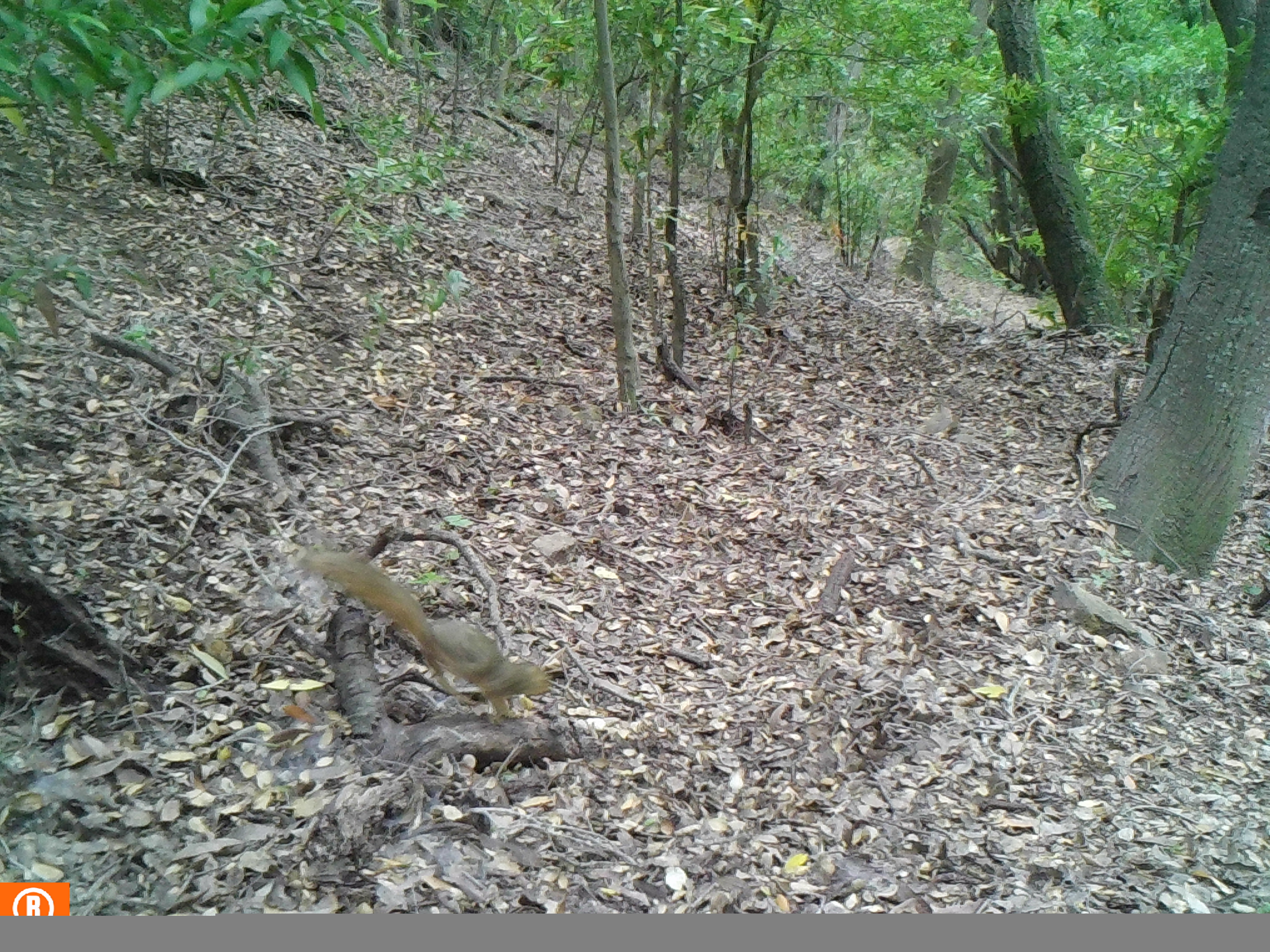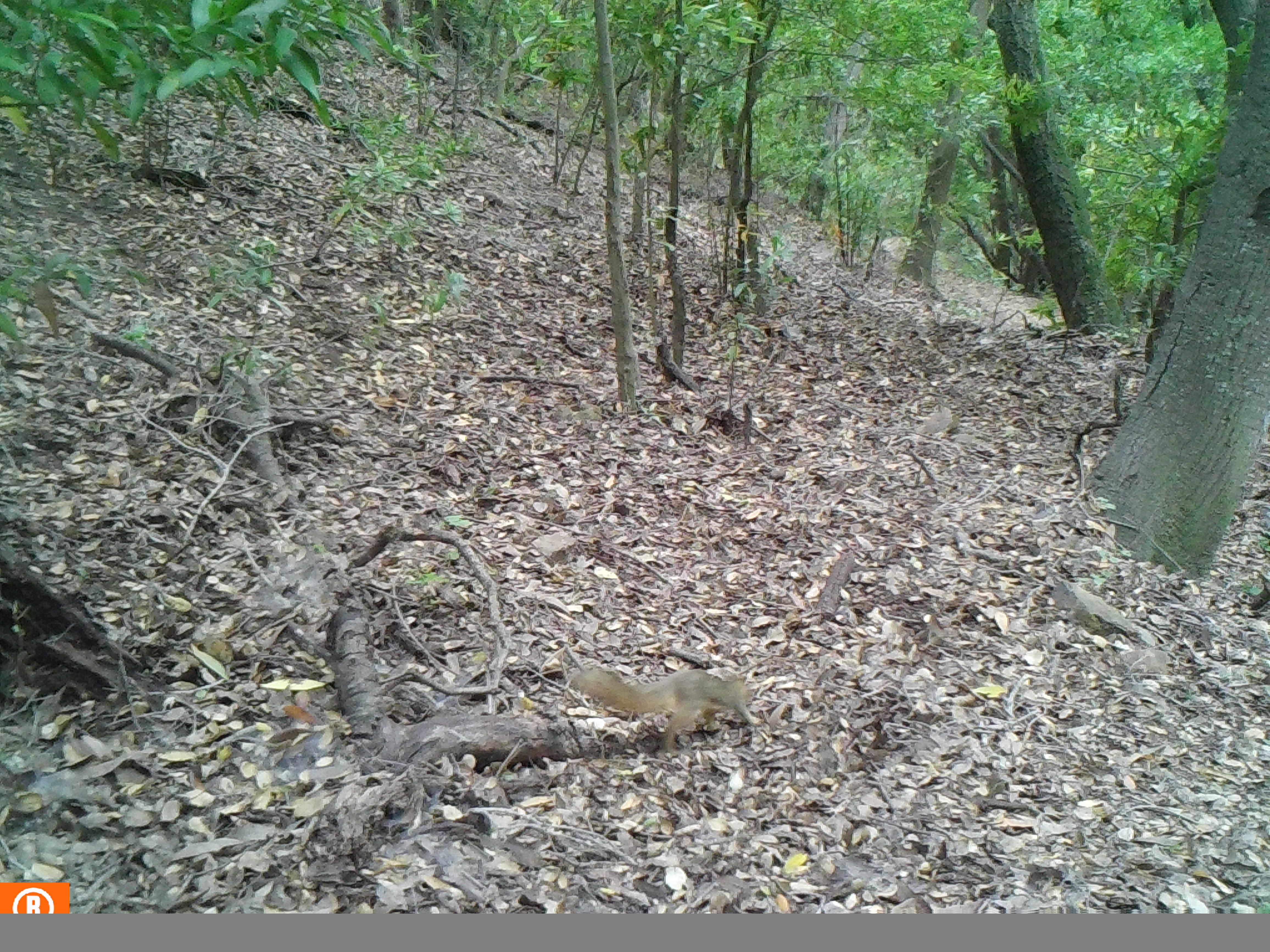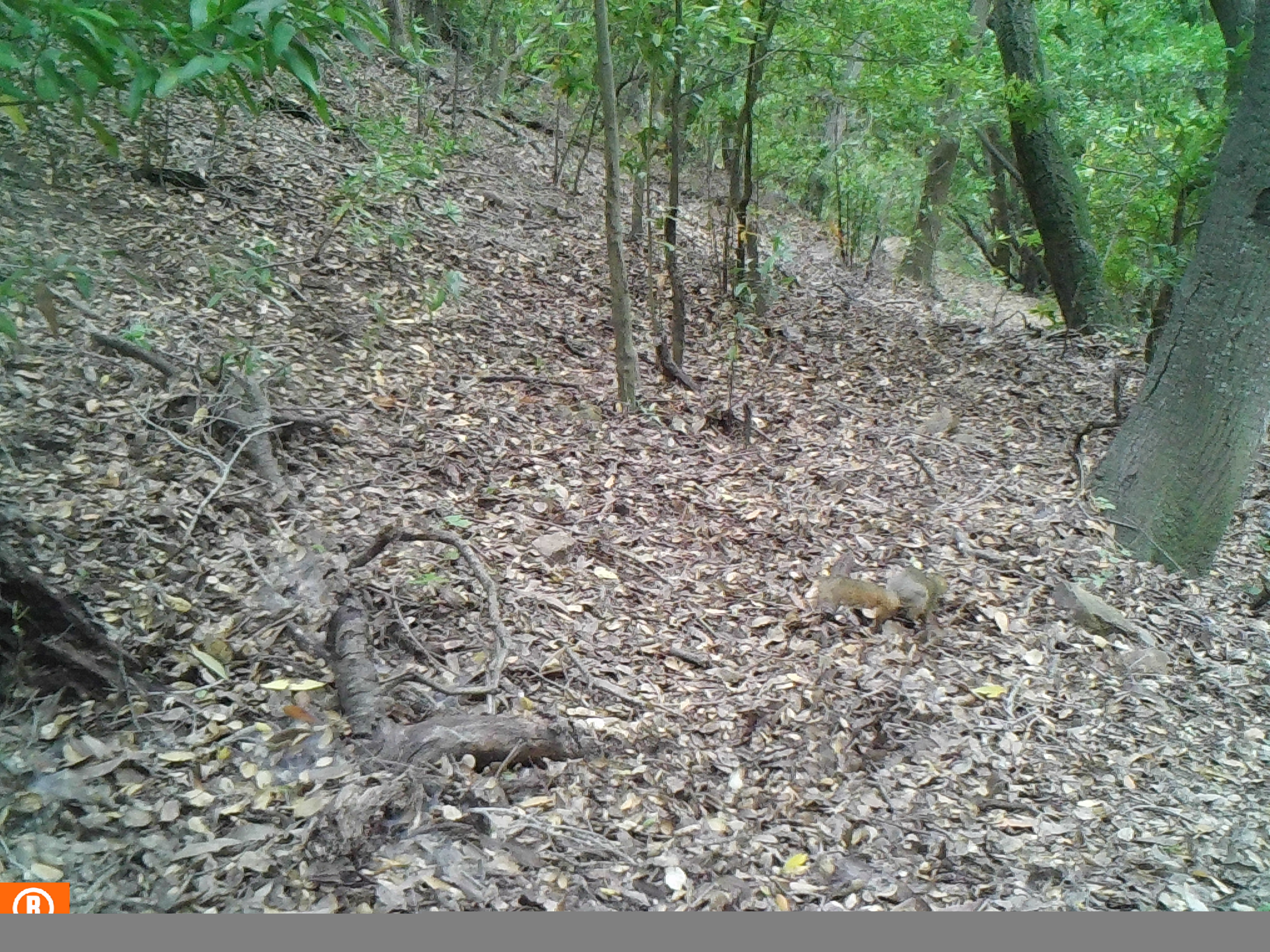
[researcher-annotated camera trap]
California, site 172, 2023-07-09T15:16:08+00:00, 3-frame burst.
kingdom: Animalia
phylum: Chordata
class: Mammalia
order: Rodentia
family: Sciuridae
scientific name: Sciuridae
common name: squirrel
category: unknown squirrel